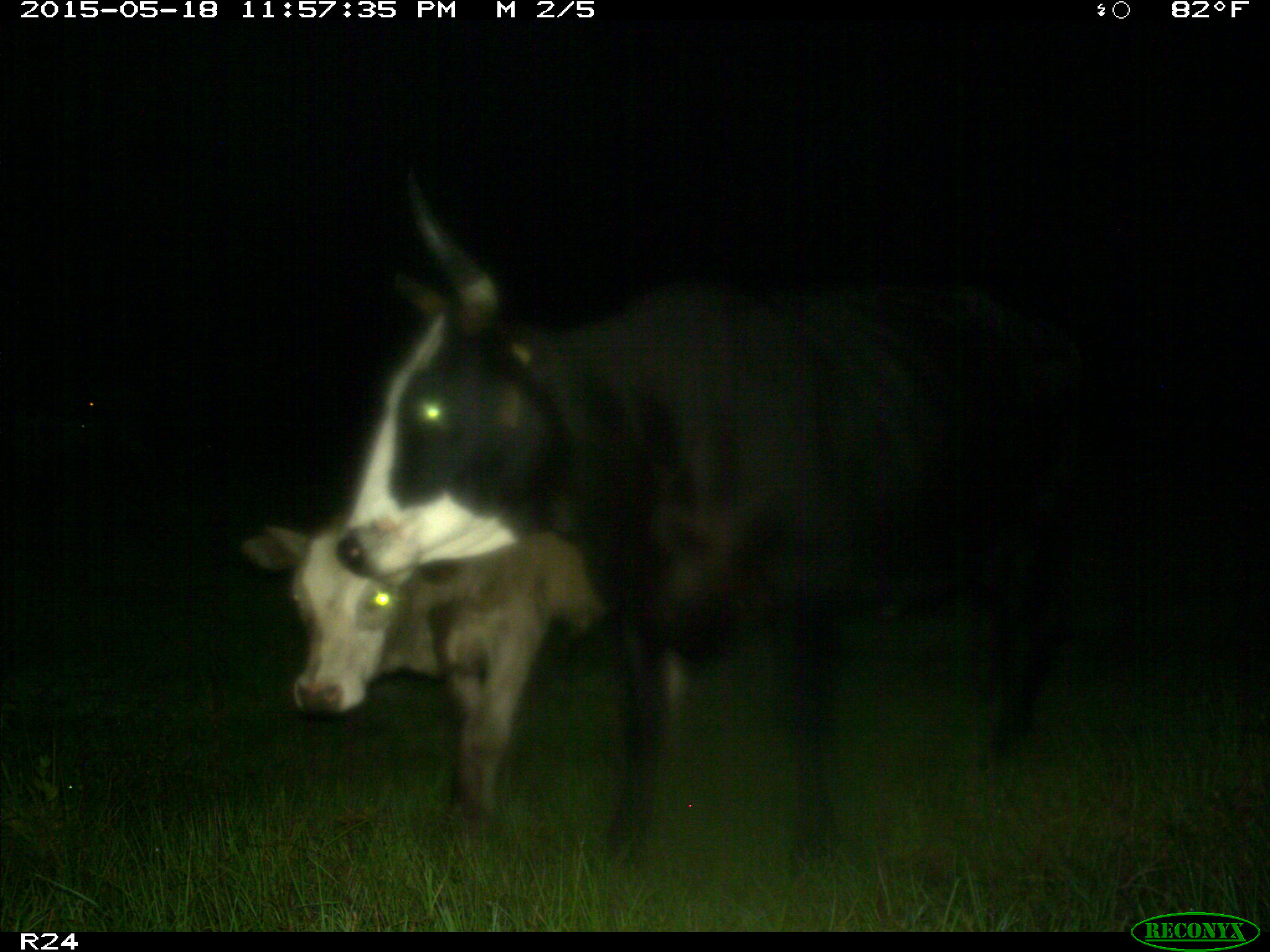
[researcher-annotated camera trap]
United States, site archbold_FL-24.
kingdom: Animalia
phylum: Chordata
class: Mammalia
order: Artiodactyla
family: Suidae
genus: Sus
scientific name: Sus scrofa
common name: wild boar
Sus scrofa (wild boar).